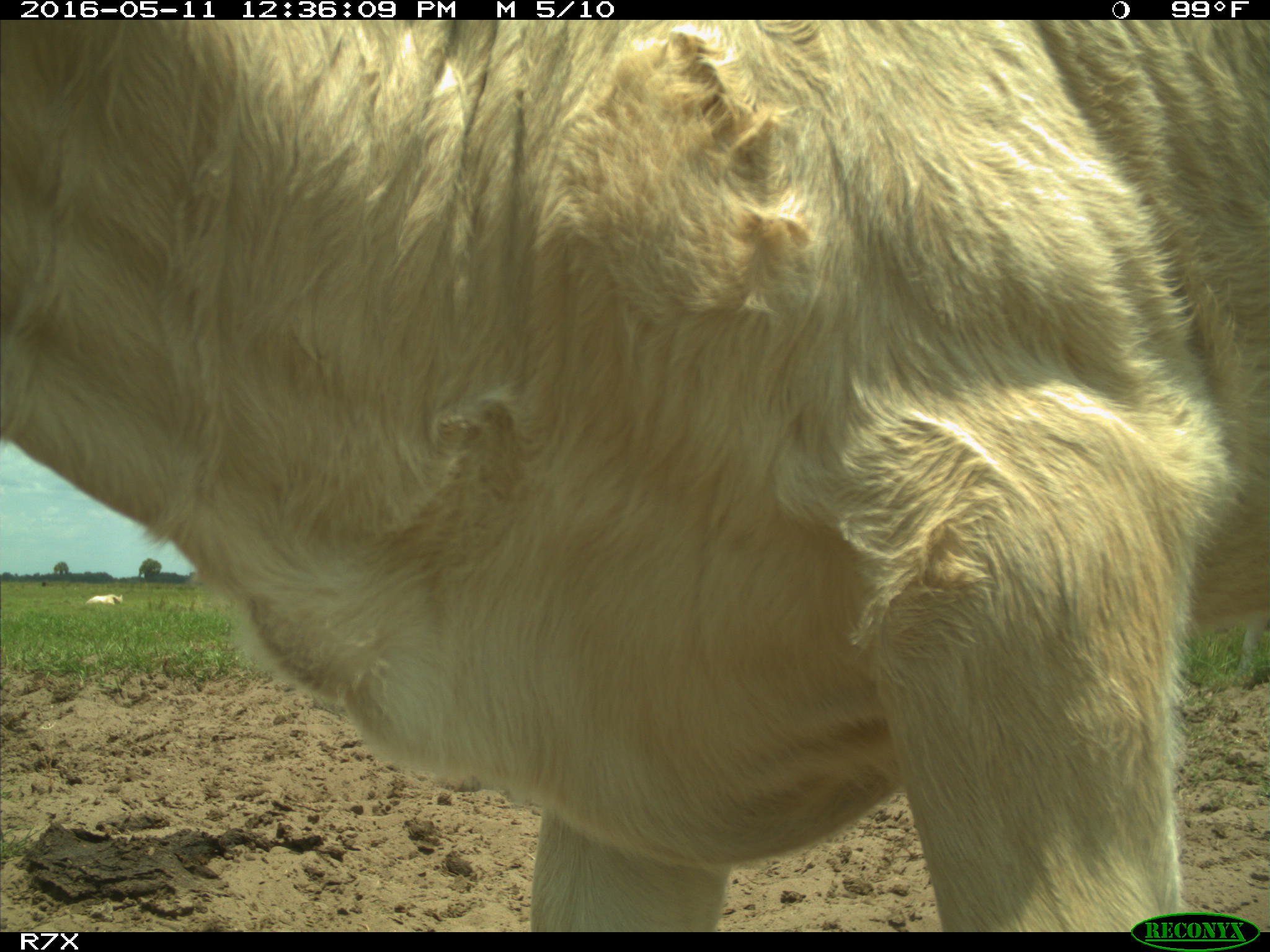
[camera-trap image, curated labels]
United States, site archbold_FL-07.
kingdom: Animalia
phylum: Chordata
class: Mammalia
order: Artiodactyla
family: Bovidae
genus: Bos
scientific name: Bos taurus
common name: domestic cow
Bos taurus (domestic cow).